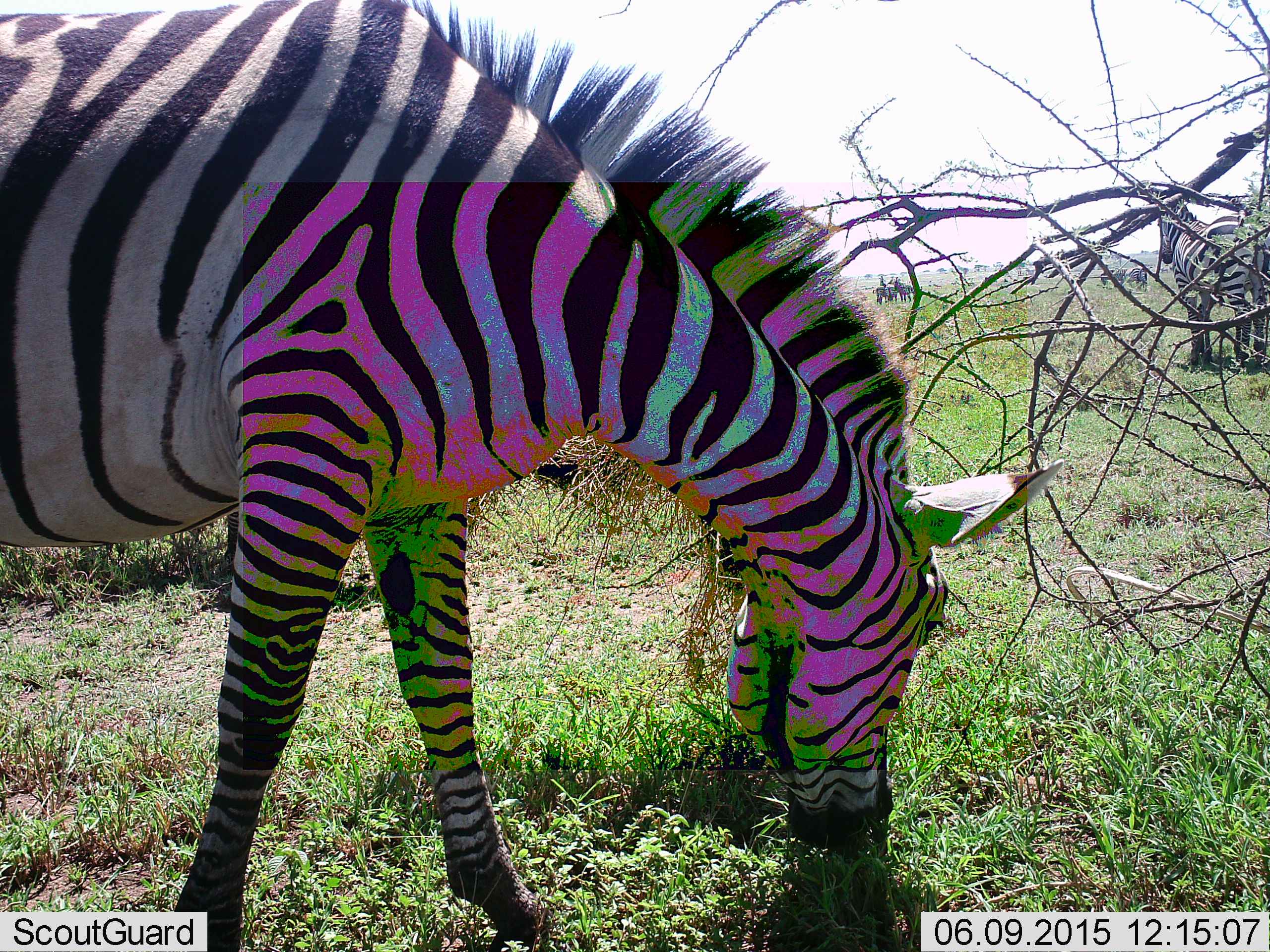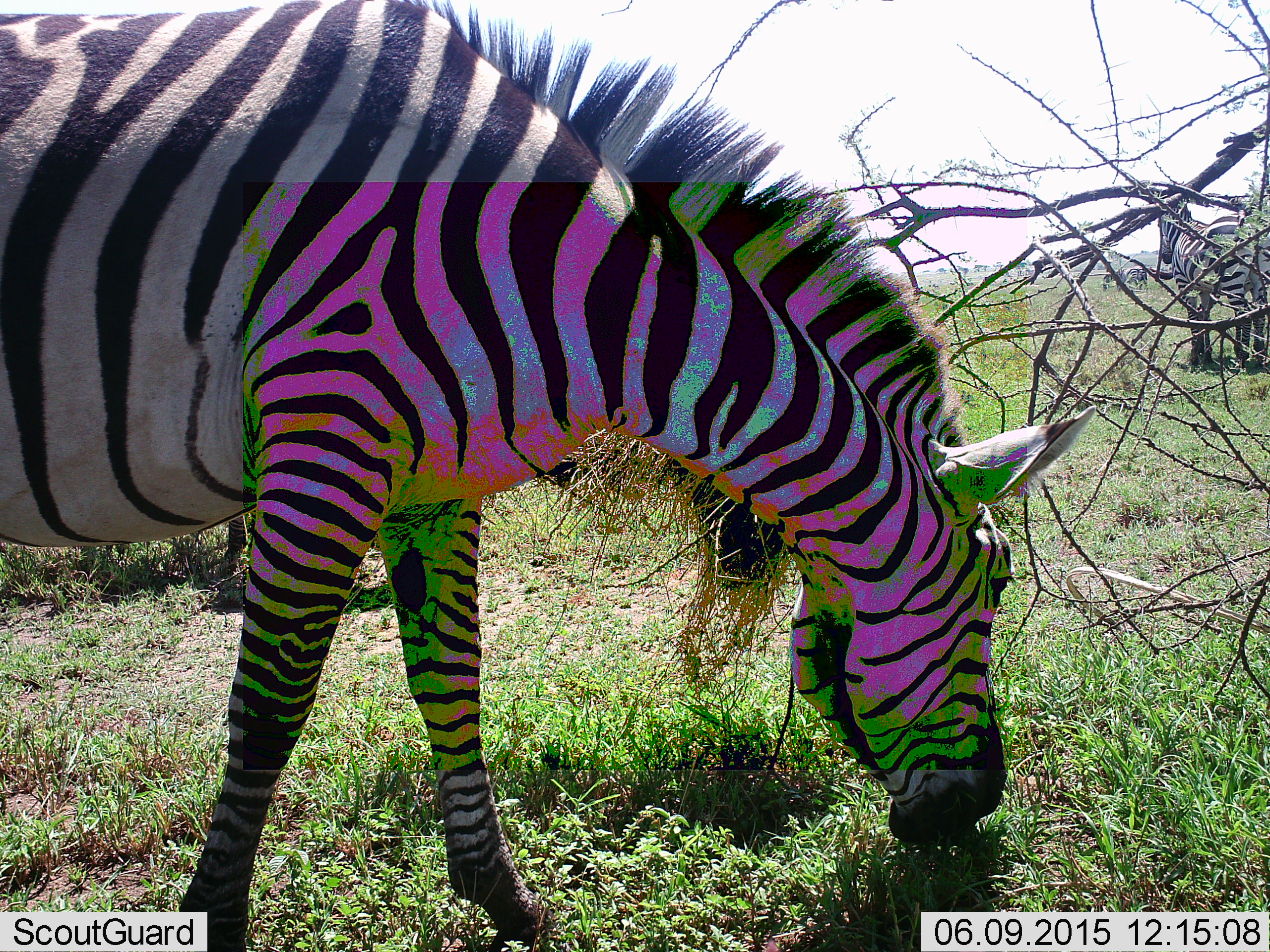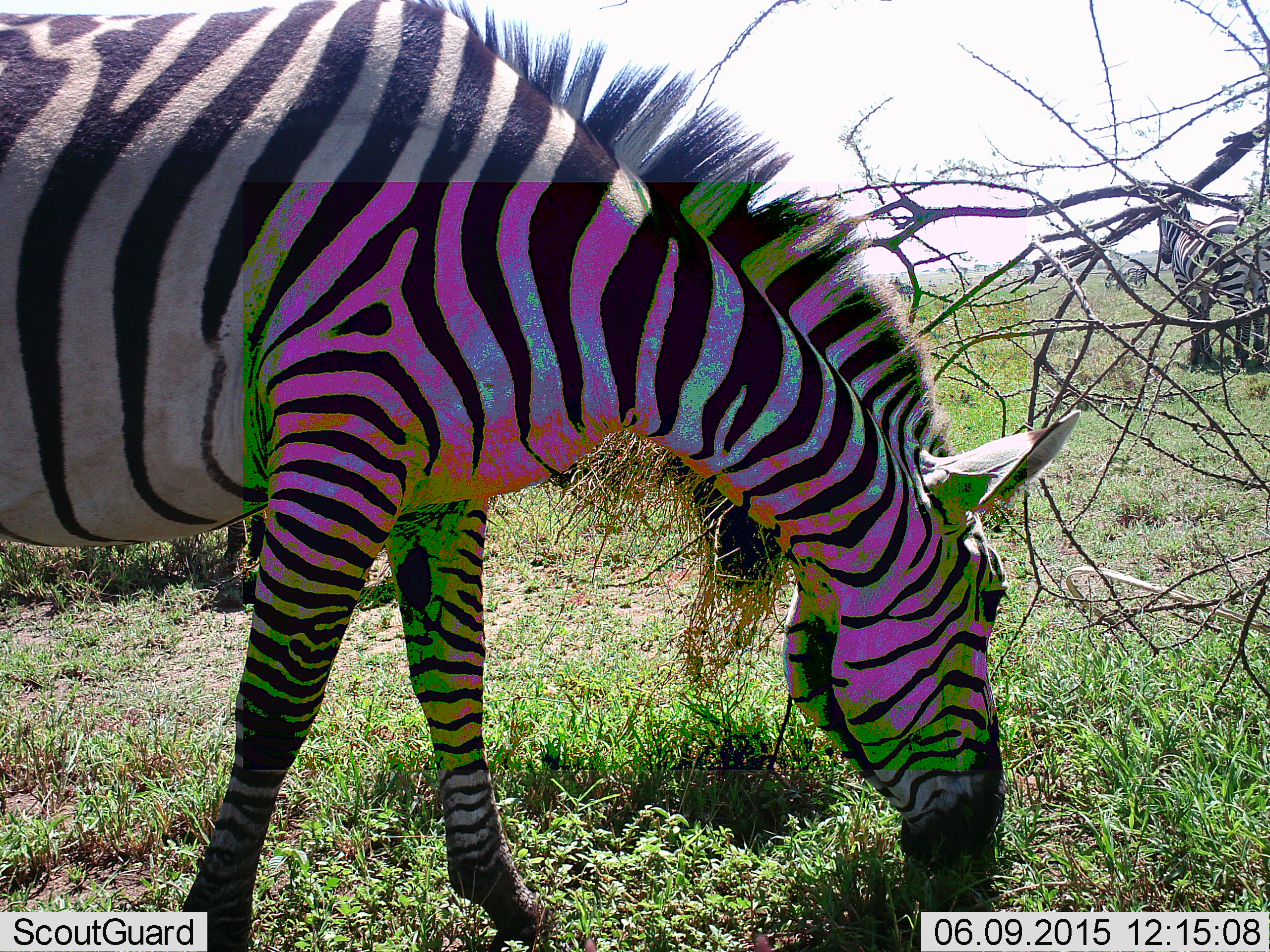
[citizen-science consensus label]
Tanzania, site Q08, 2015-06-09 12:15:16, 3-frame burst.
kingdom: Animalia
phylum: Chordata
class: Mammalia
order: Perissodactyla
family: Equidae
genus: Equus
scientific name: Equus quagga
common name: plains zebra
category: zebra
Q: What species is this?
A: Zebra (plains zebra) (Equus quagga).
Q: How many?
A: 1.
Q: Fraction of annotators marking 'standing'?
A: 50%.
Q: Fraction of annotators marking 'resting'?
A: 0%.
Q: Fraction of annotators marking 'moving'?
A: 0%.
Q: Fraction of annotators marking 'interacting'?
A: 0%.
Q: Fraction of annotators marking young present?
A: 0%.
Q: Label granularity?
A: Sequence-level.